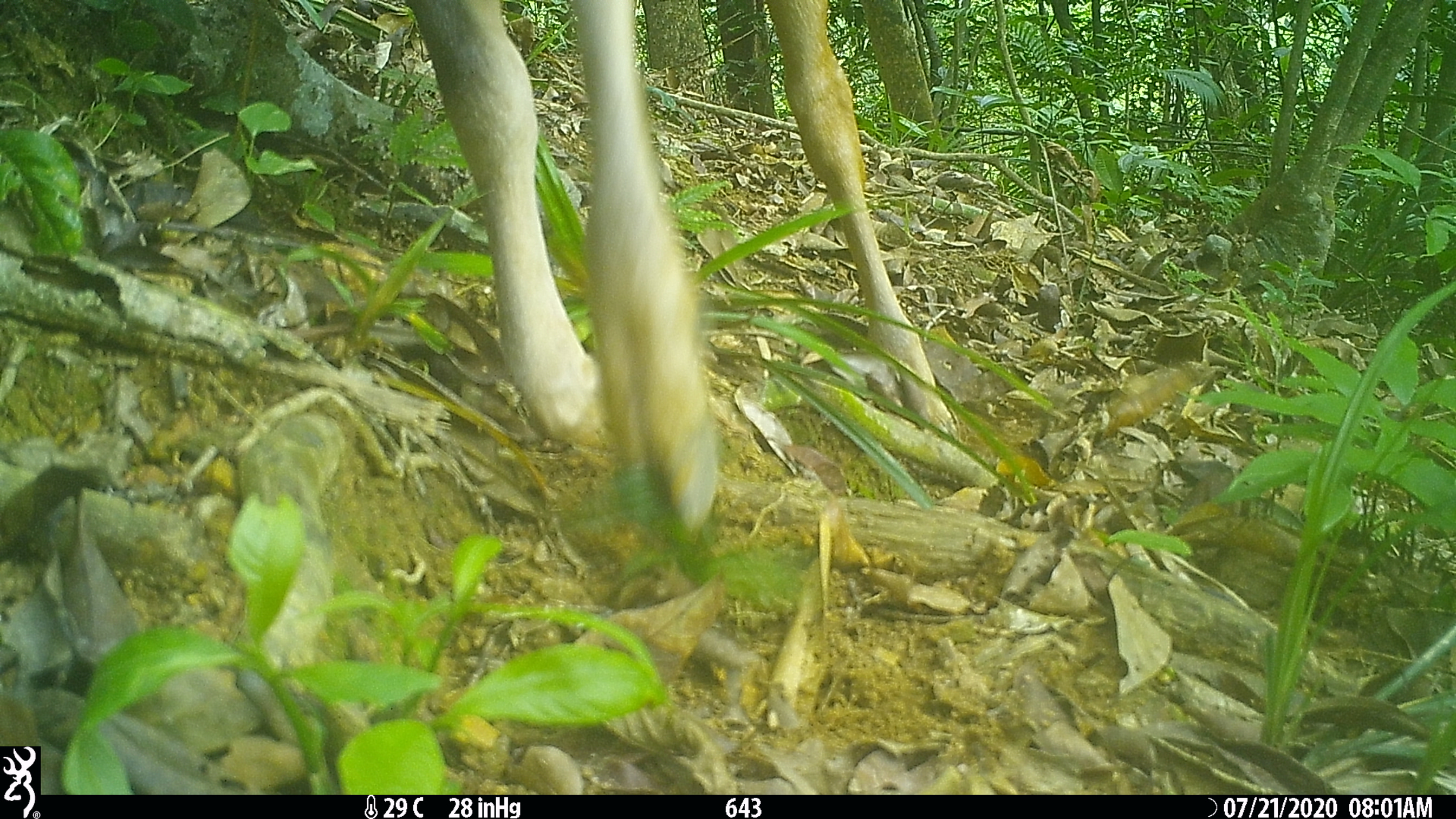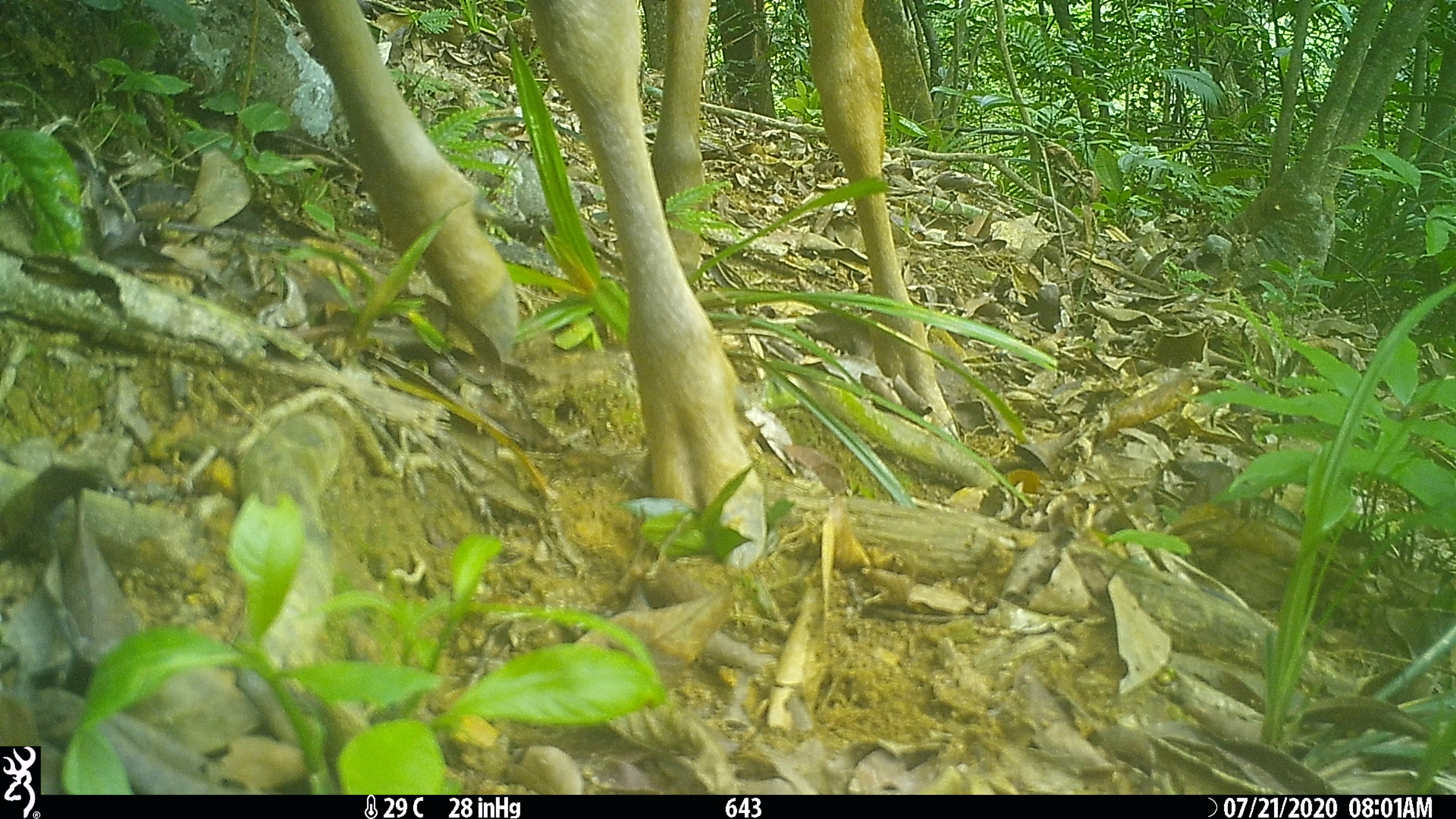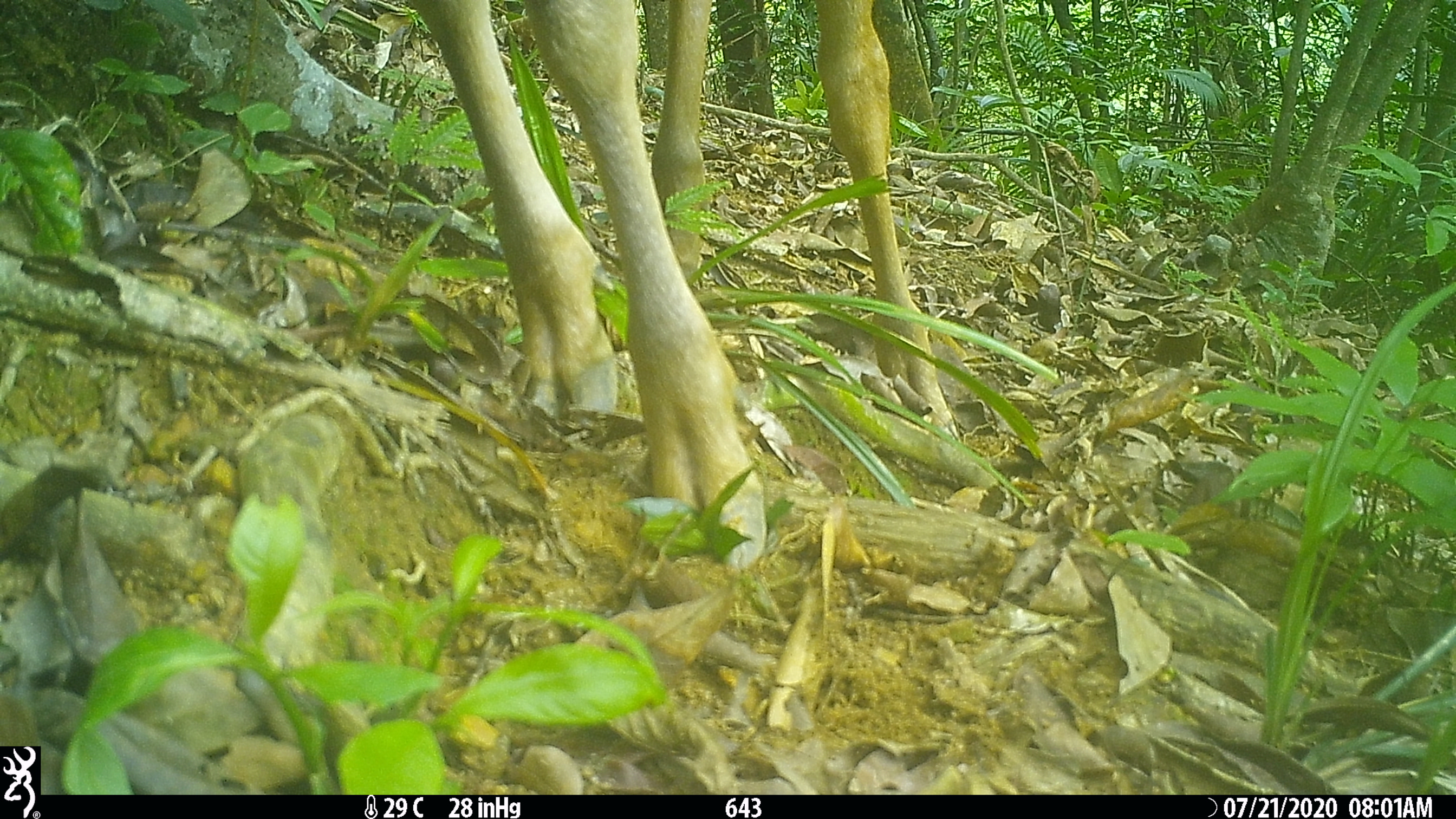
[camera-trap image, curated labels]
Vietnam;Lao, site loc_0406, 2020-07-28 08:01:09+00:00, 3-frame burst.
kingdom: Animalia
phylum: Chordata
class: Mammalia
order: Artiodactyla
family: Cervidae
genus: Rusa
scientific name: Rusa unicolor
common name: sambar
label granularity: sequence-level